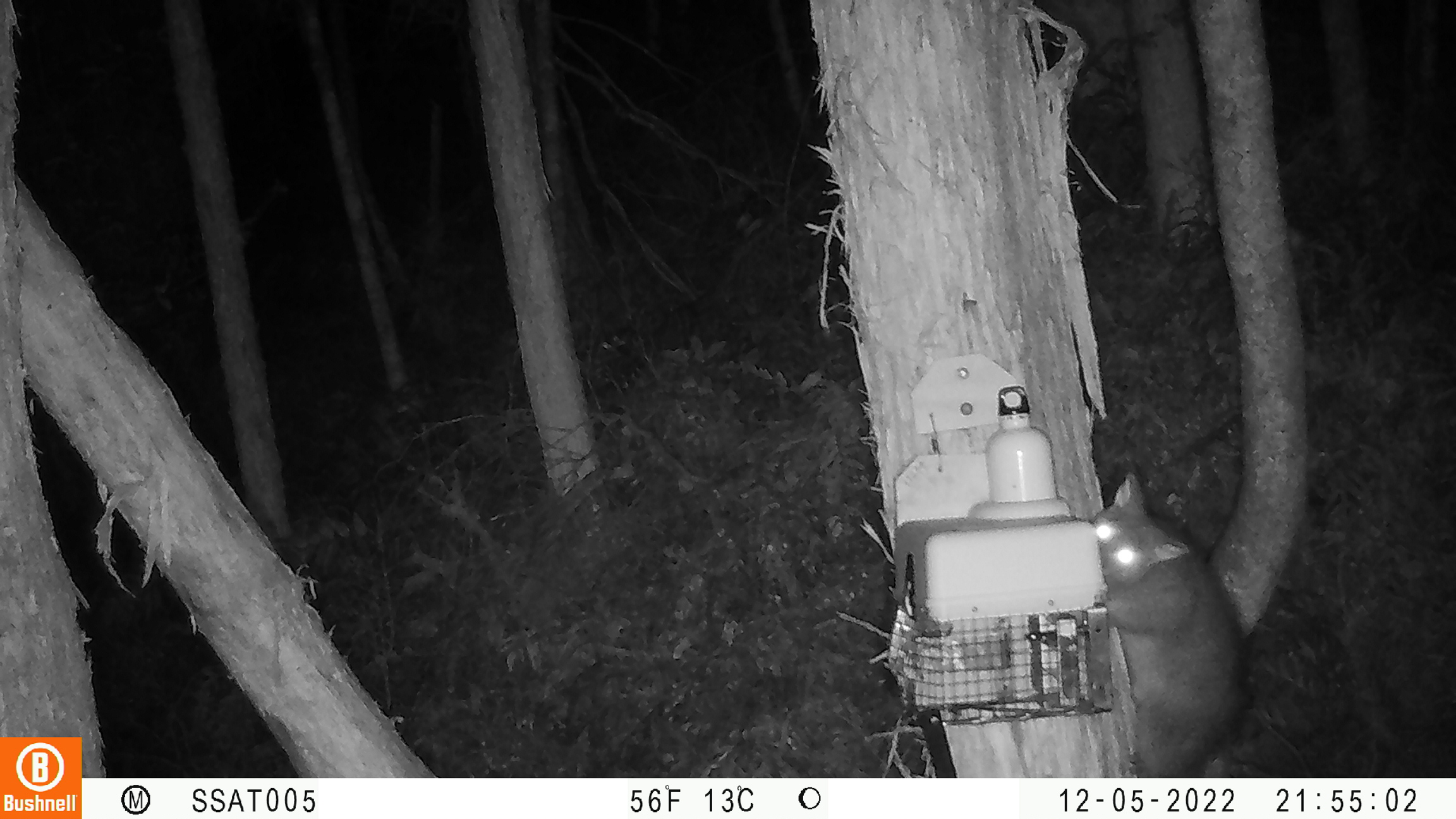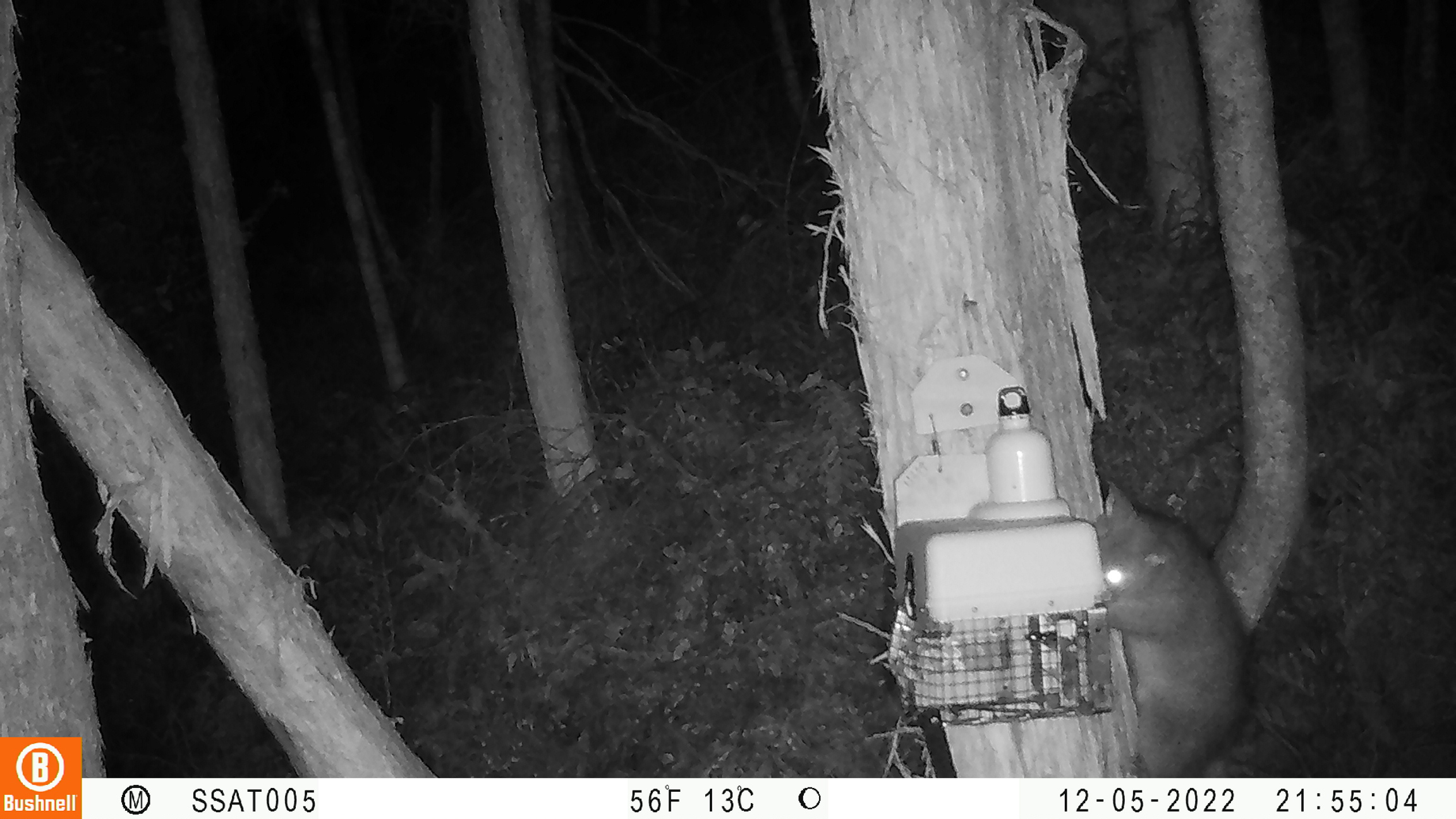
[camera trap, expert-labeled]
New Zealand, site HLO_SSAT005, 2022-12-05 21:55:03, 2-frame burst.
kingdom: Animalia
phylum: Chordata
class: Mammalia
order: Diprotodontia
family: Phalangeridae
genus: Trichosurus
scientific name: Trichosurus vulpecula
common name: common brushtail possum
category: possum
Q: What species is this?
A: Possum (common brushtail possum) (Trichosurus vulpecula).